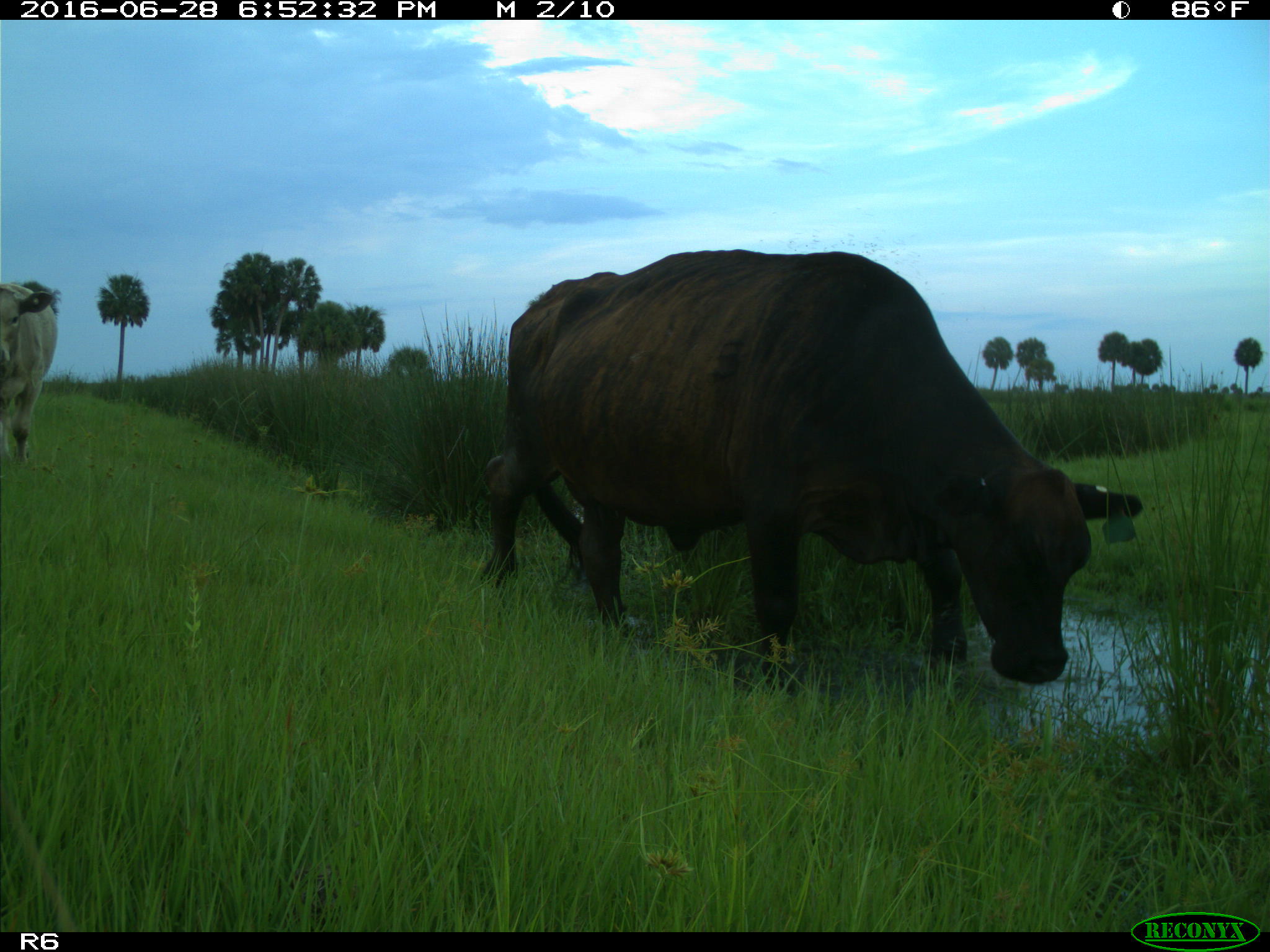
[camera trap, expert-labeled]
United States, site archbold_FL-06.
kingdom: Animalia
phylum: Chordata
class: Mammalia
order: Artiodactyla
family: Bovidae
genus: Bos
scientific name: Bos taurus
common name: domestic cow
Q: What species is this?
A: Bos taurus (domestic cow).